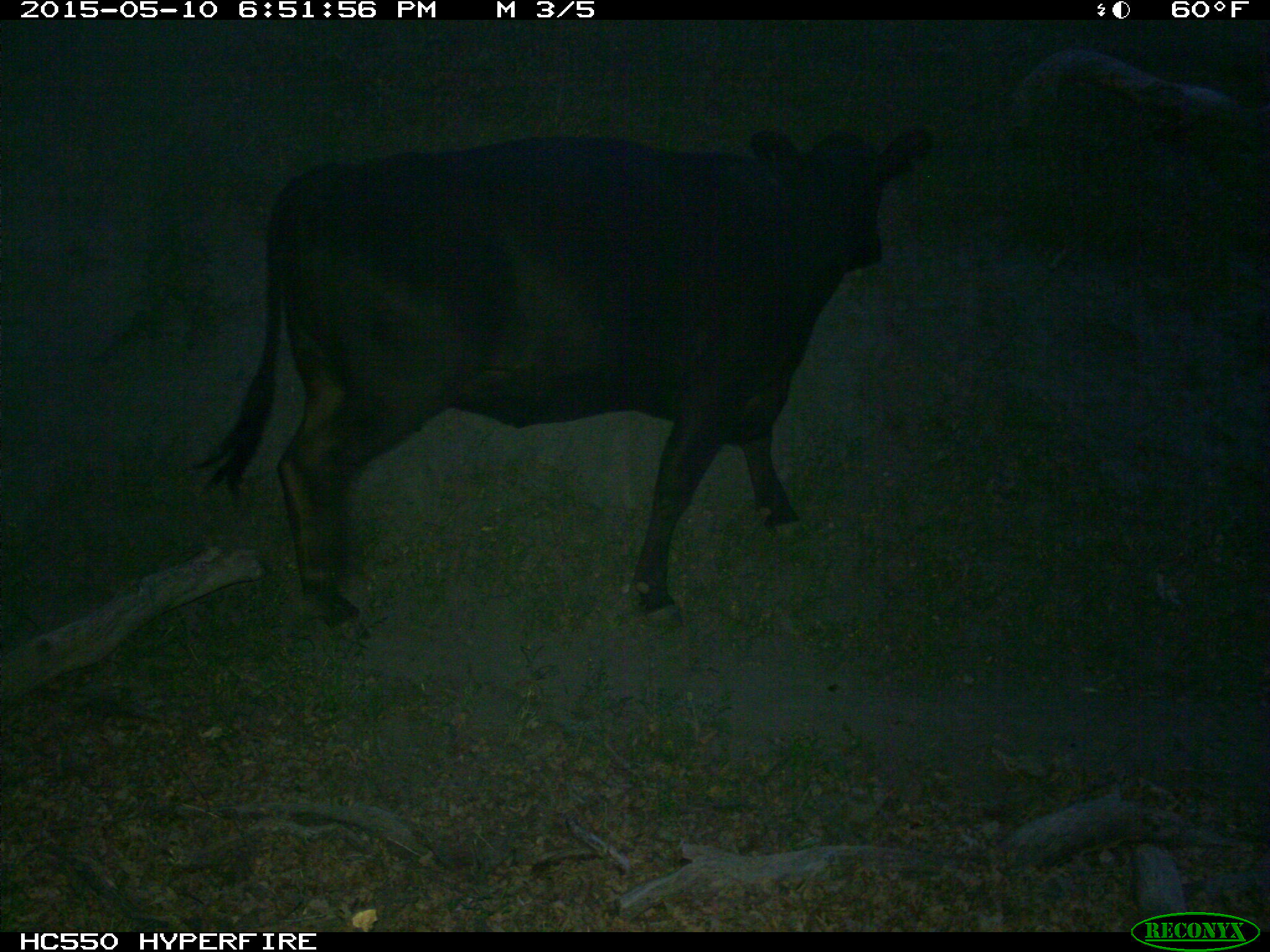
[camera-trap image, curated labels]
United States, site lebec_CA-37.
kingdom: Animalia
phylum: Chordata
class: Mammalia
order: Artiodactyla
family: Bovidae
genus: Bos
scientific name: Bos taurus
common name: domestic cow